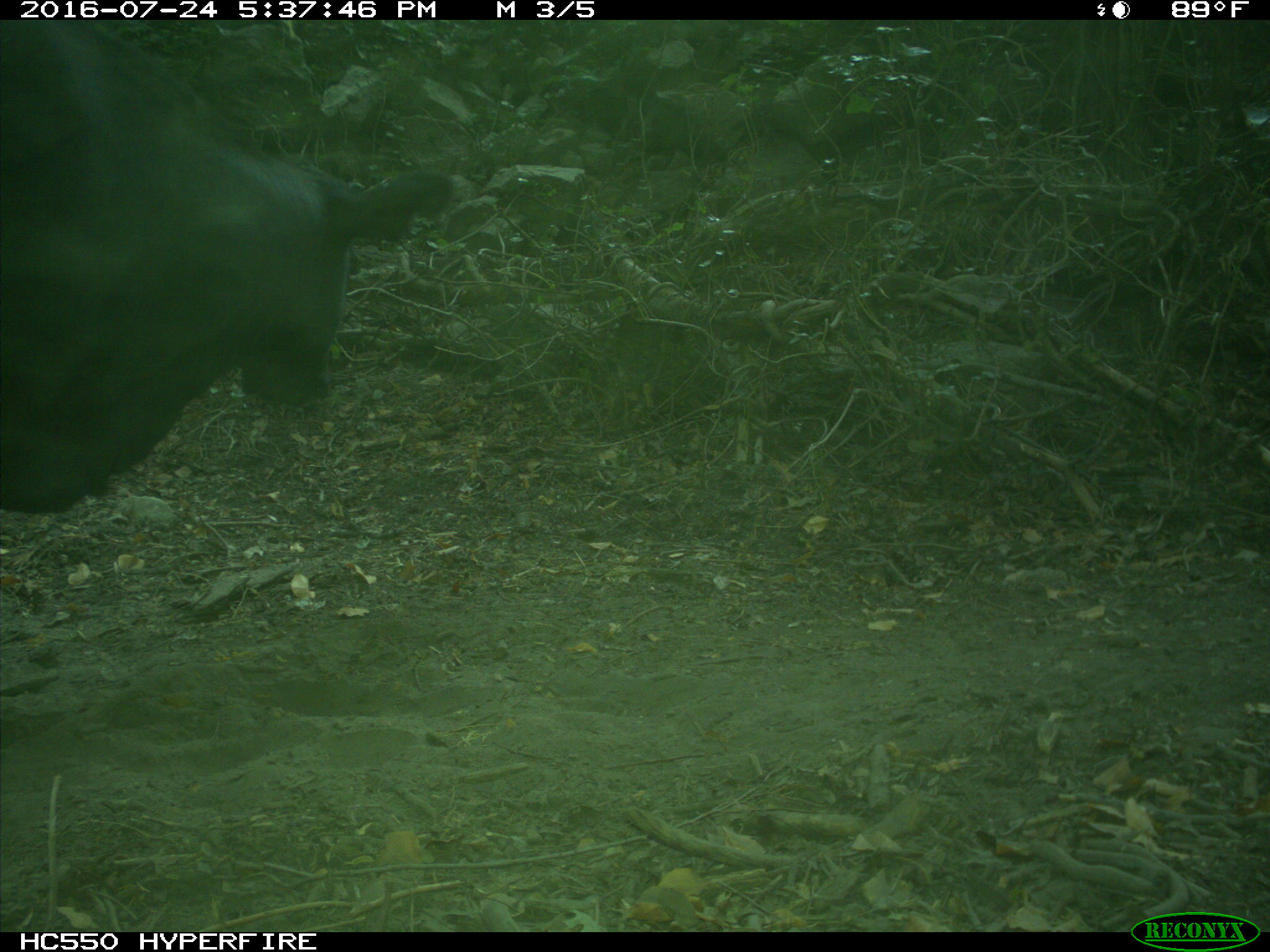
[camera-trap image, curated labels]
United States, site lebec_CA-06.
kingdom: Animalia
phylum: Chordata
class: Mammalia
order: Artiodactyla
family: Bovidae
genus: Bos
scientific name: Bos taurus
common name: domestic cow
Bos taurus (domestic cow).